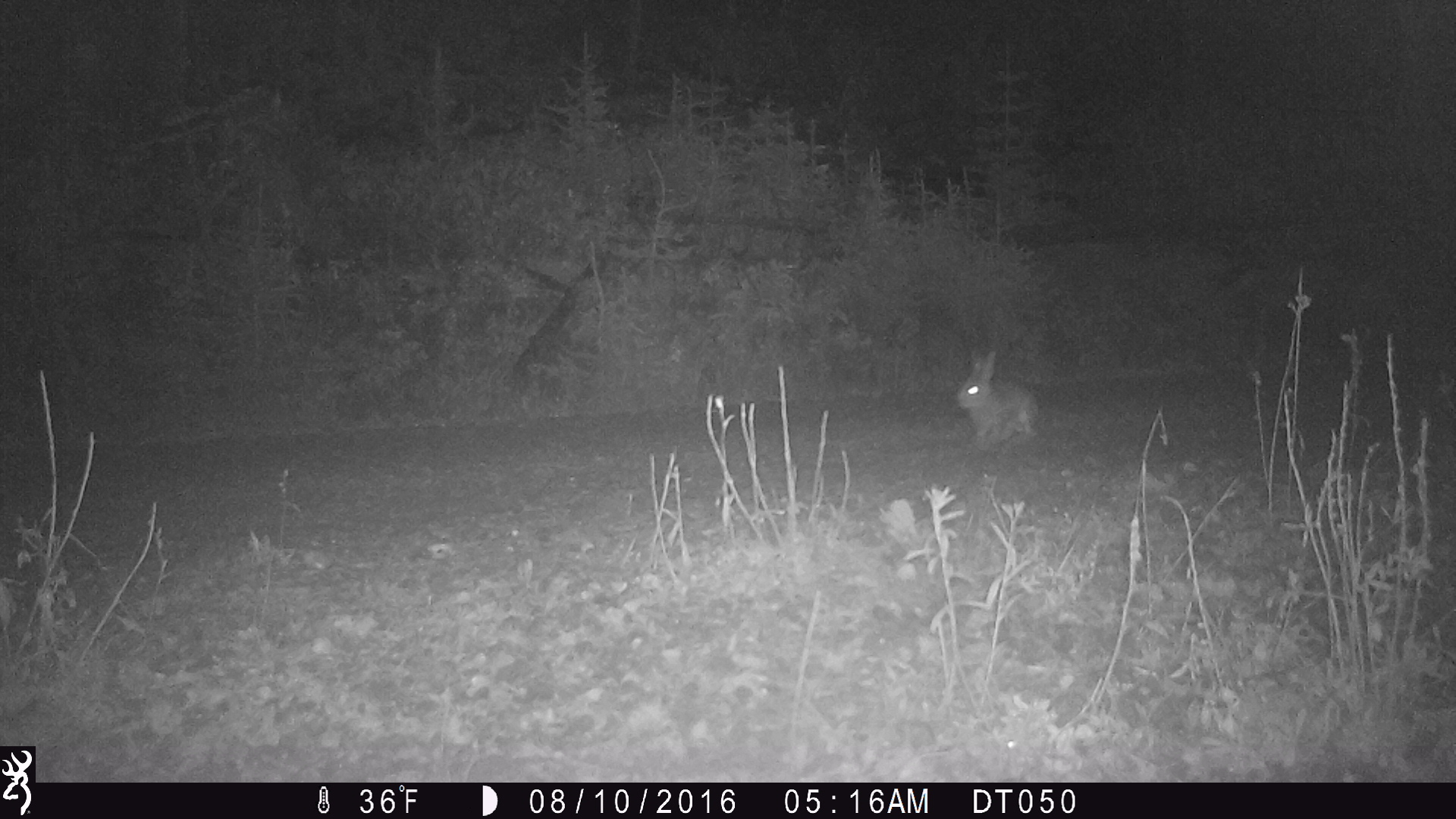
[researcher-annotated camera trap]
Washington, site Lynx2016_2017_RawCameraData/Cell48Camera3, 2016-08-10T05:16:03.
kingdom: Animalia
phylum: Chordata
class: Mammalia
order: Lagomorpha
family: Leporidae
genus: Lepus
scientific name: Lepus americanus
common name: snowshoe hare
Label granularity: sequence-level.